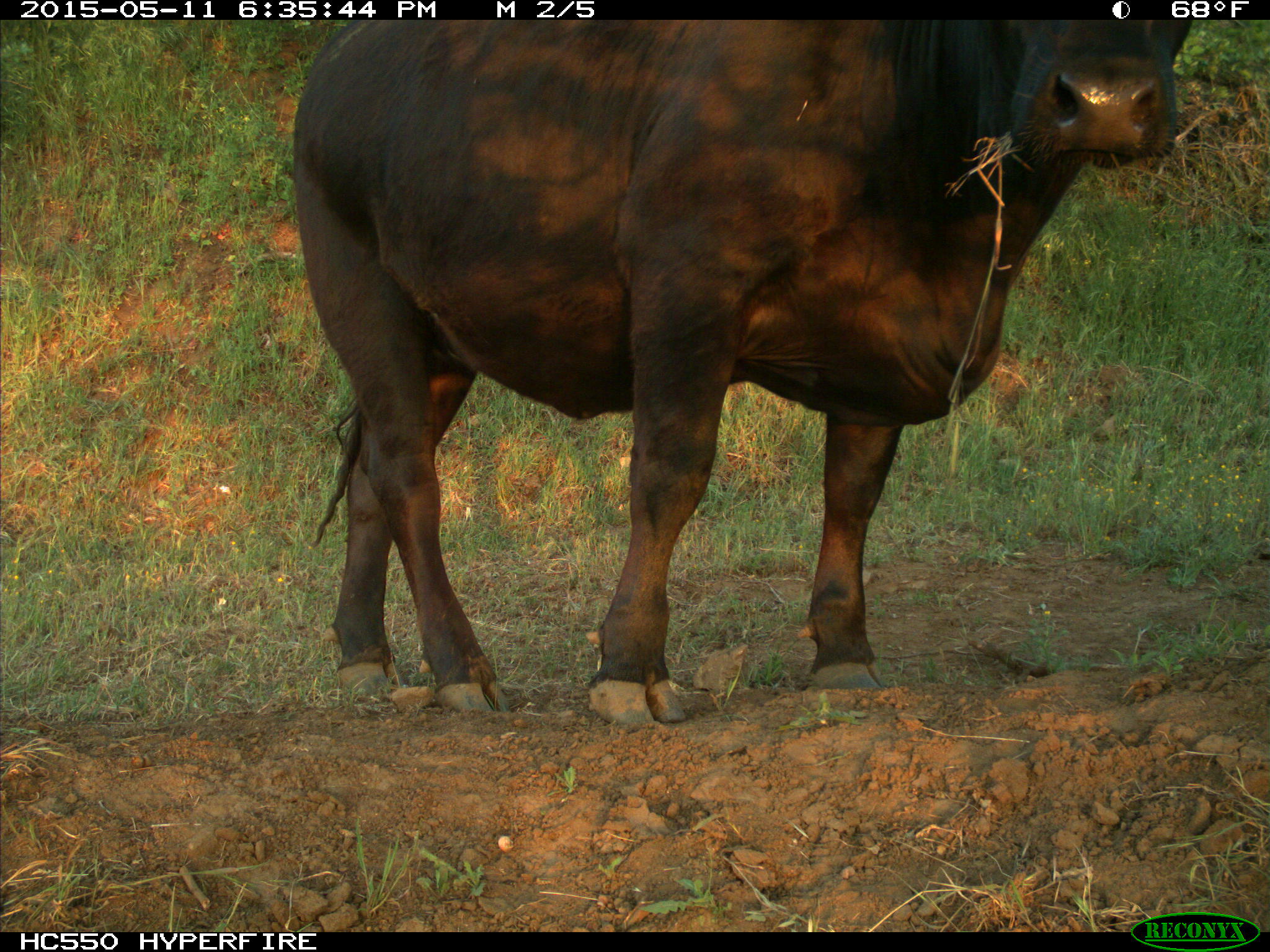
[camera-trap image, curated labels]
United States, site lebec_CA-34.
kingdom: Animalia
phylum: Chordata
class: Mammalia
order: Artiodactyla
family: Bovidae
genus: Bos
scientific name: Bos taurus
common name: domestic cow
Bos taurus (domestic cow).